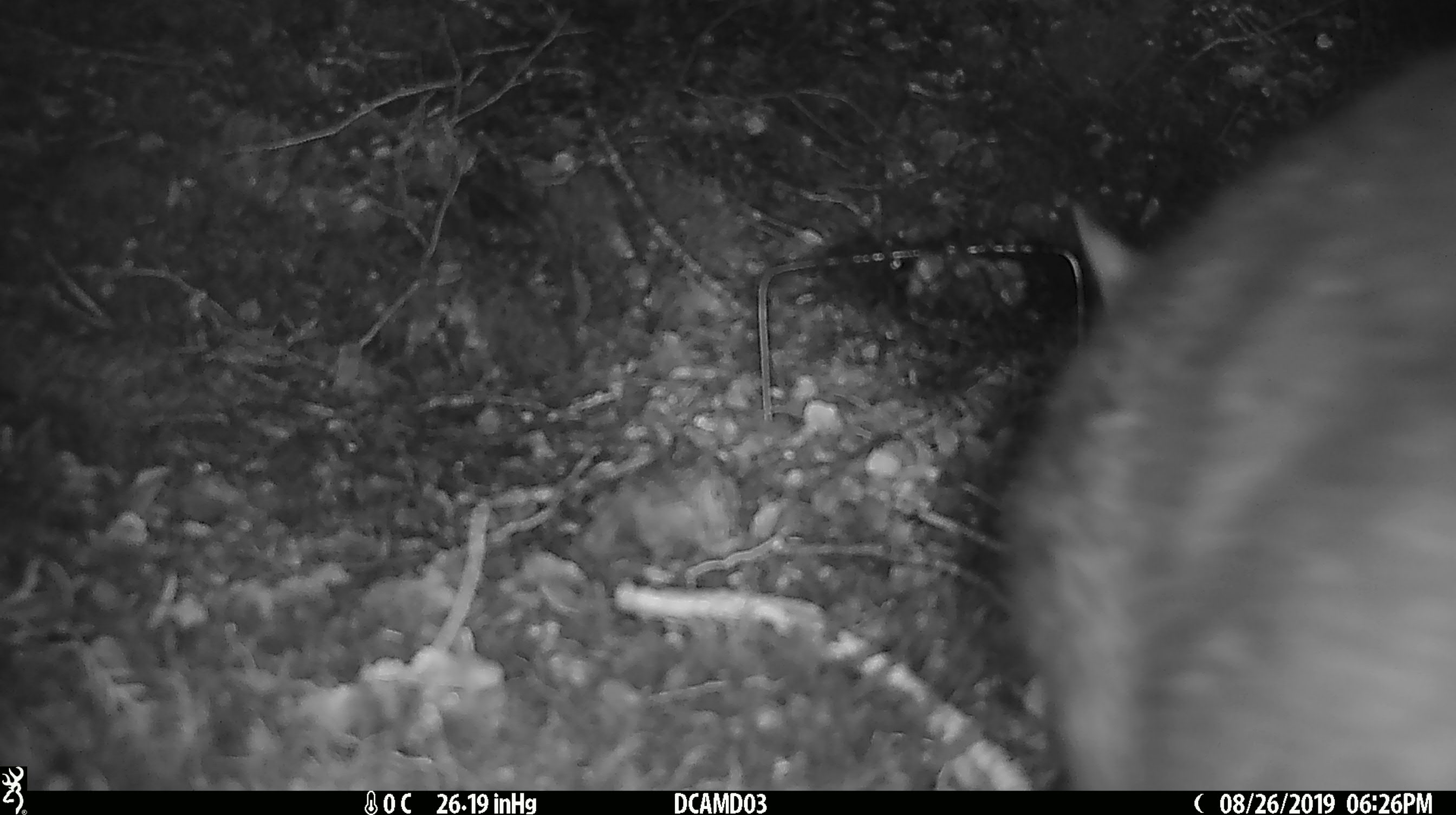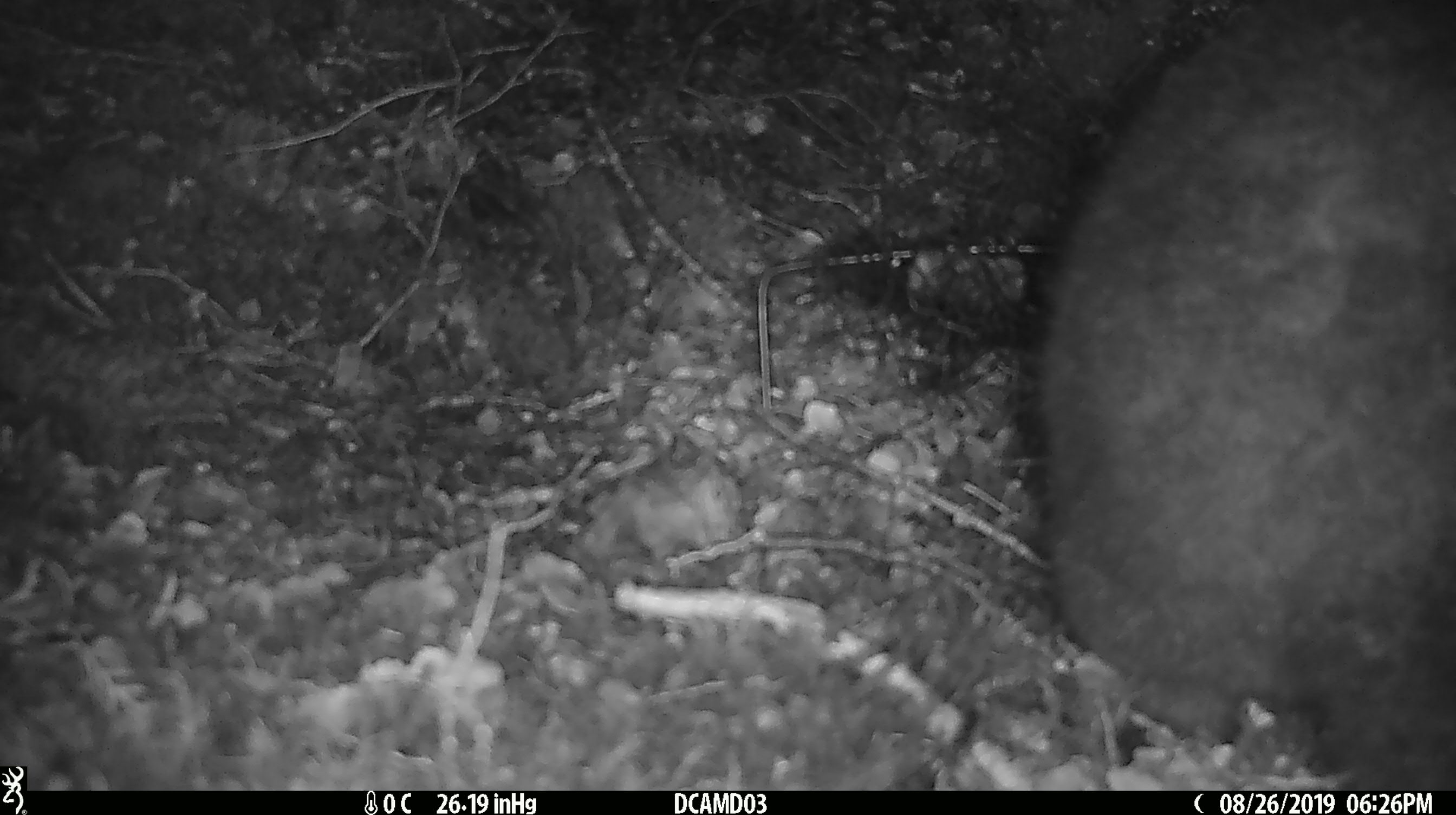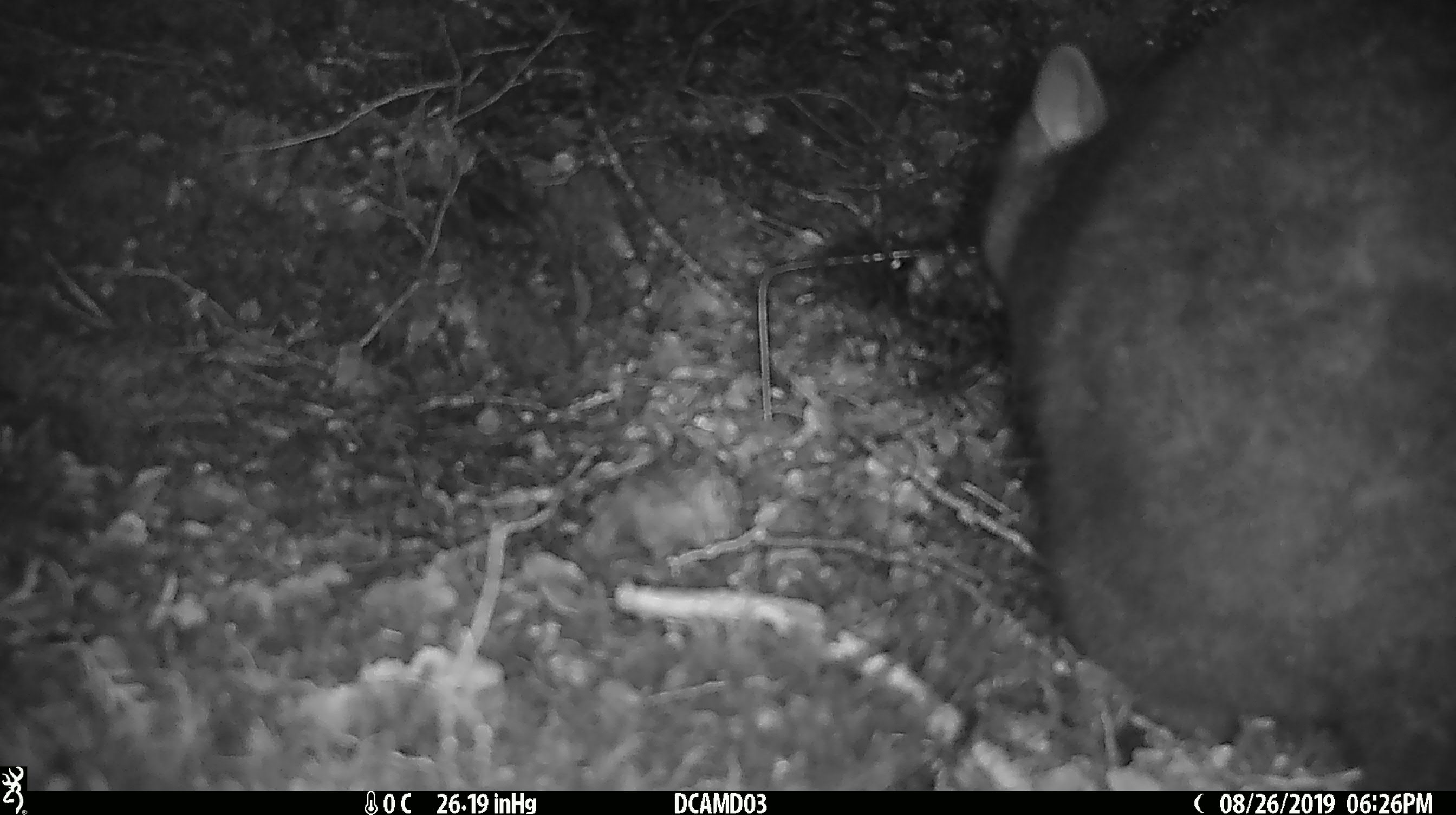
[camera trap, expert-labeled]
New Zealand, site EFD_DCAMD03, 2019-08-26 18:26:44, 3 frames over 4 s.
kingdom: Animalia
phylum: Chordata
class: Mammalia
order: Diprotodontia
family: Phalangeridae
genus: Trichosurus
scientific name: Trichosurus vulpecula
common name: common brushtail possum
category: possum